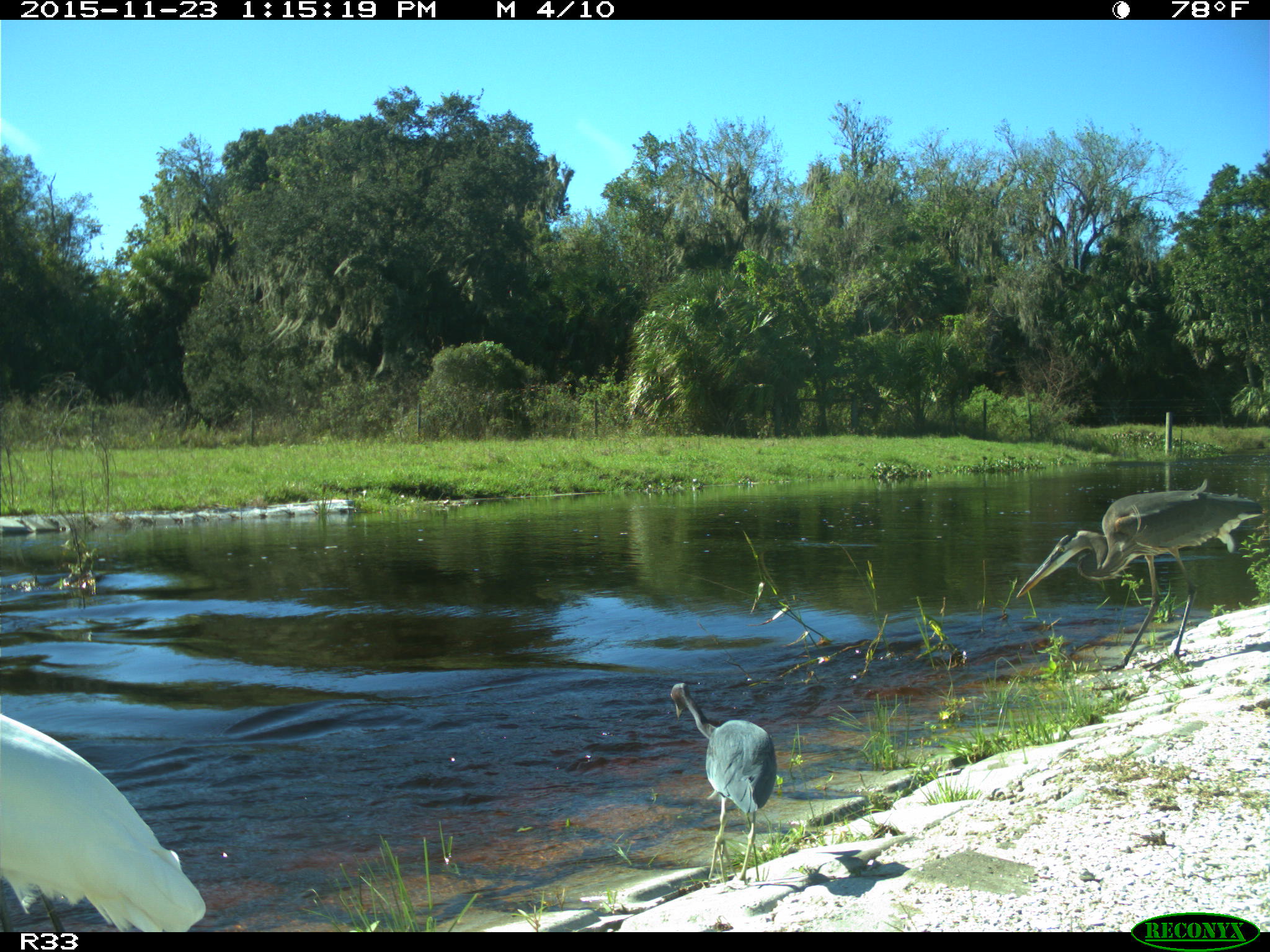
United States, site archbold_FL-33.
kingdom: Animalia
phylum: Chordata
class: Aves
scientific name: Aves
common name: birds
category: unidentified bird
Unidentified bird (birds) (Aves).